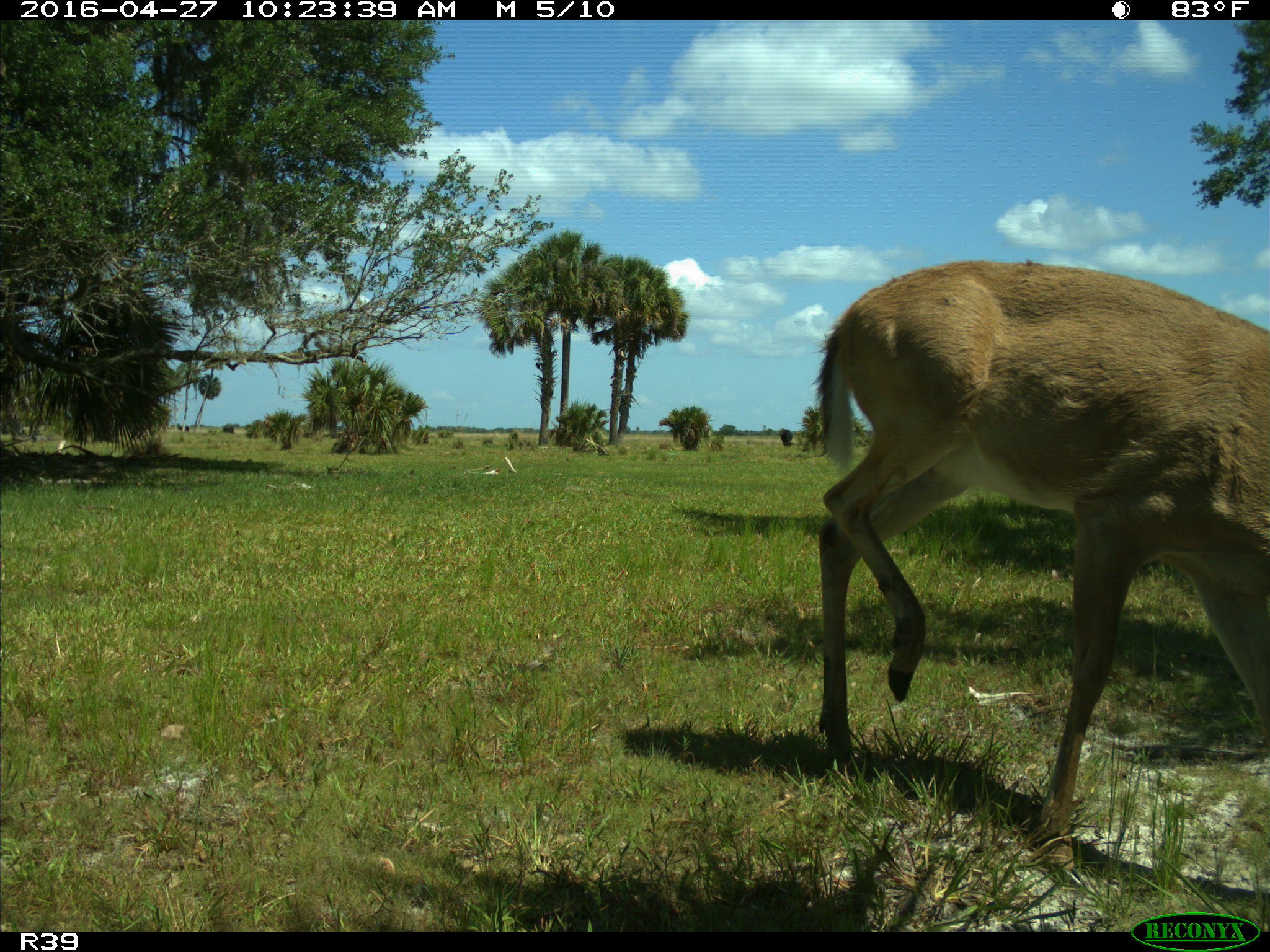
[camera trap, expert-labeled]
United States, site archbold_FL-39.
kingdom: Animalia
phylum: Chordata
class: Mammalia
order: Artiodactyla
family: Cervidae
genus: Odocoileus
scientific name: Odocoileus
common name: deer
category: unidentified deer